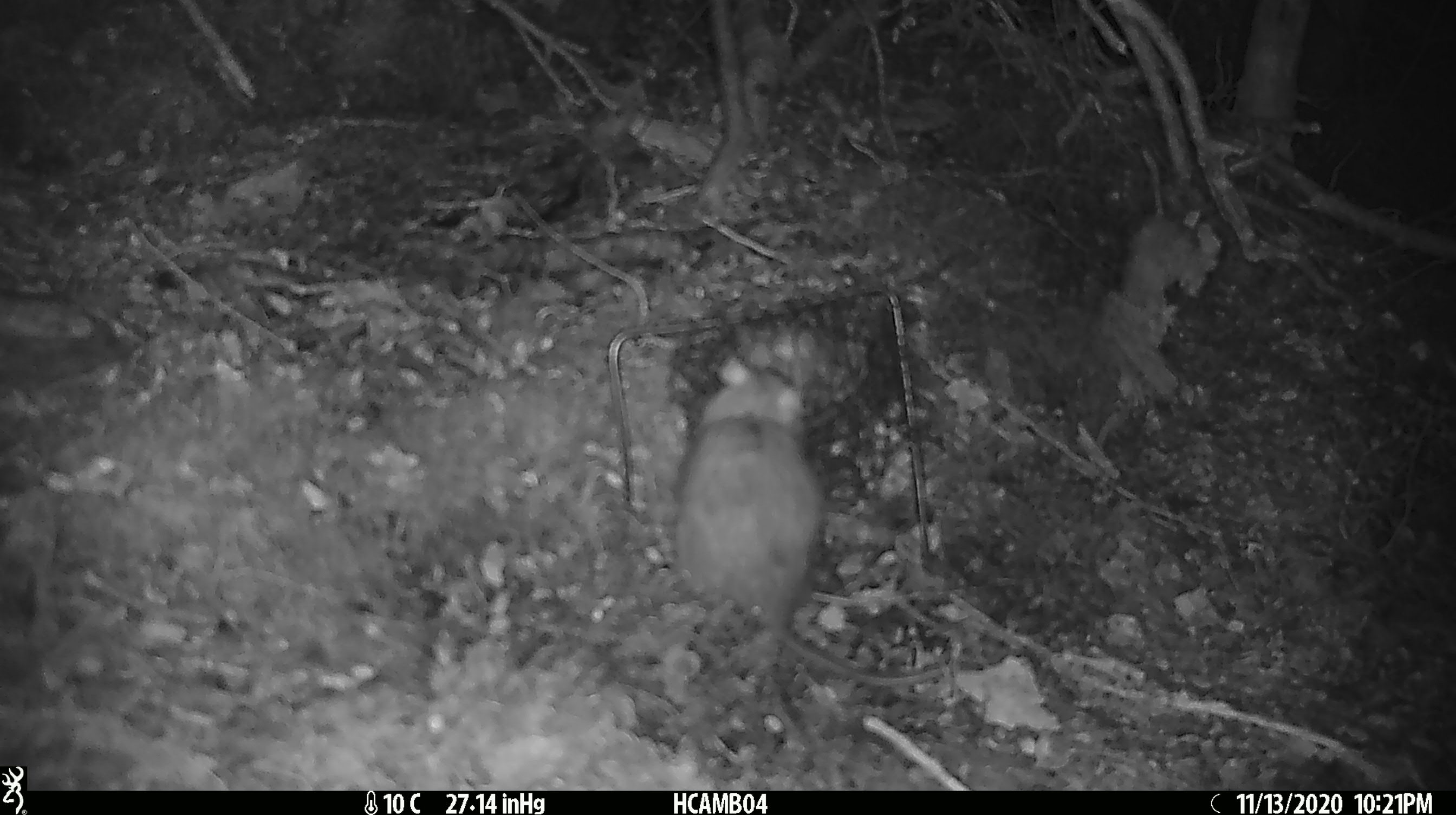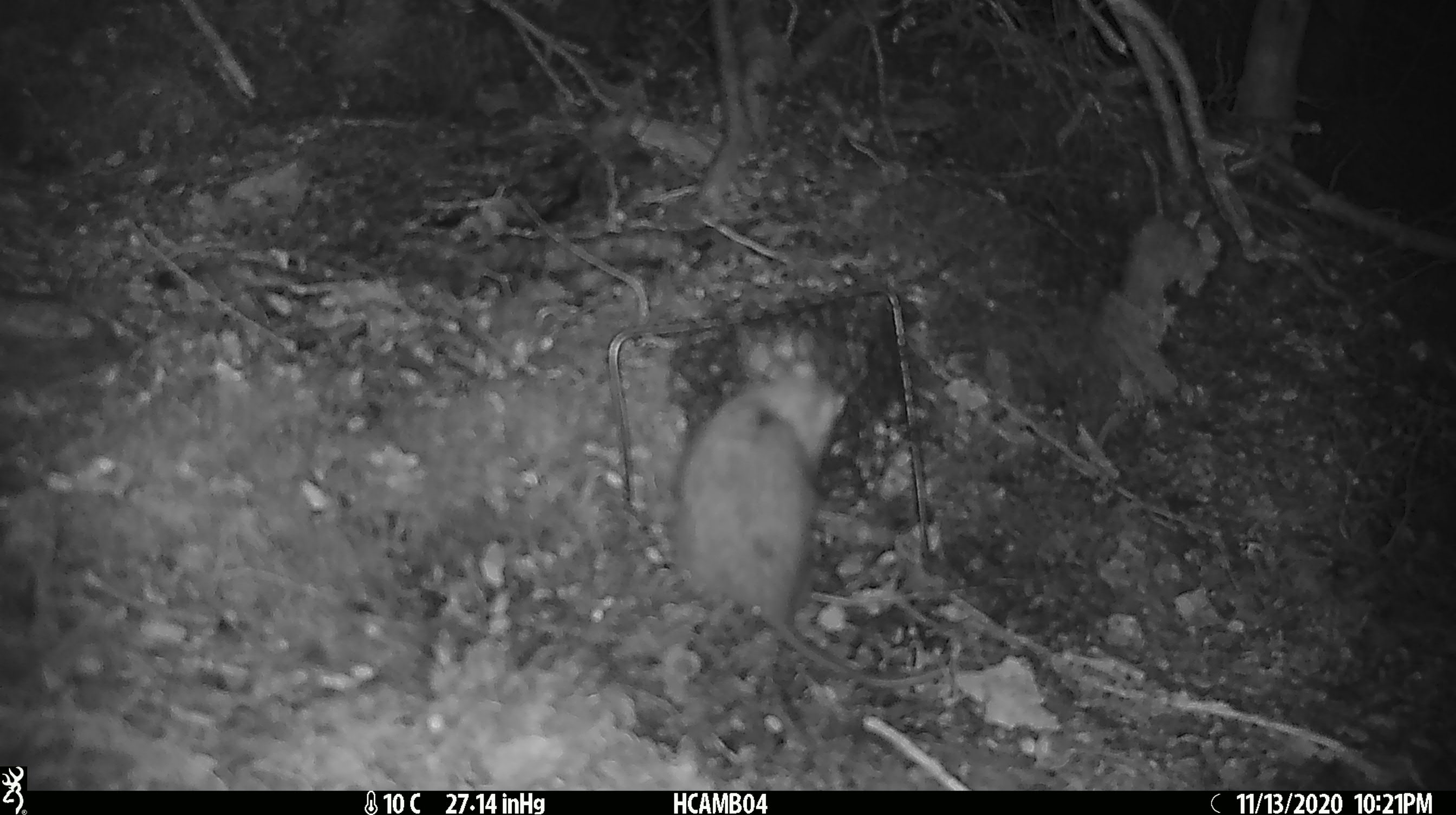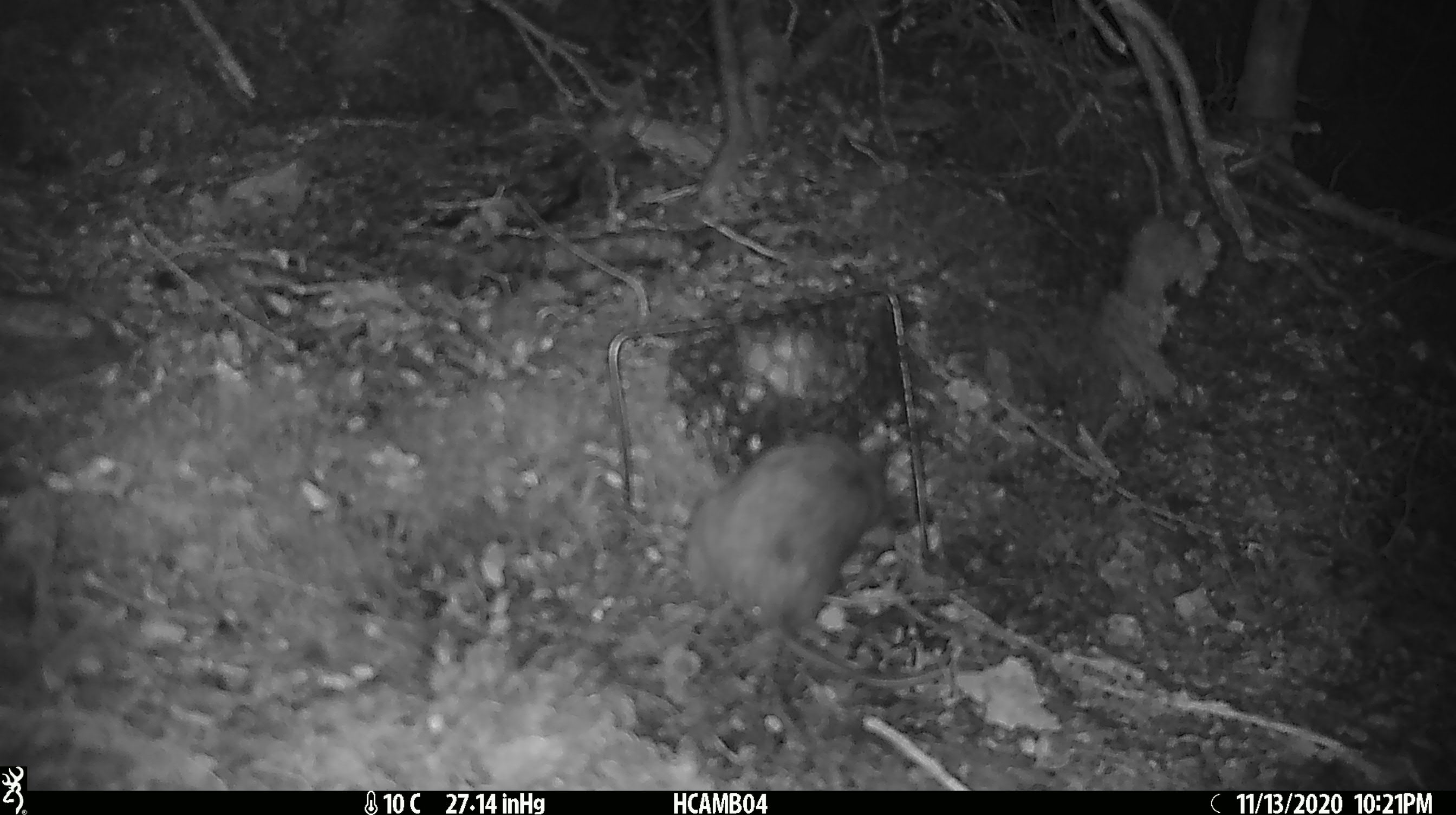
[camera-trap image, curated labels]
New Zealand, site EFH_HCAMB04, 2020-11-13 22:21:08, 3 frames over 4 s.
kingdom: Animalia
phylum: Chordata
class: Mammalia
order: Rodentia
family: Muridae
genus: Rattus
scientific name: Rattus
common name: rat